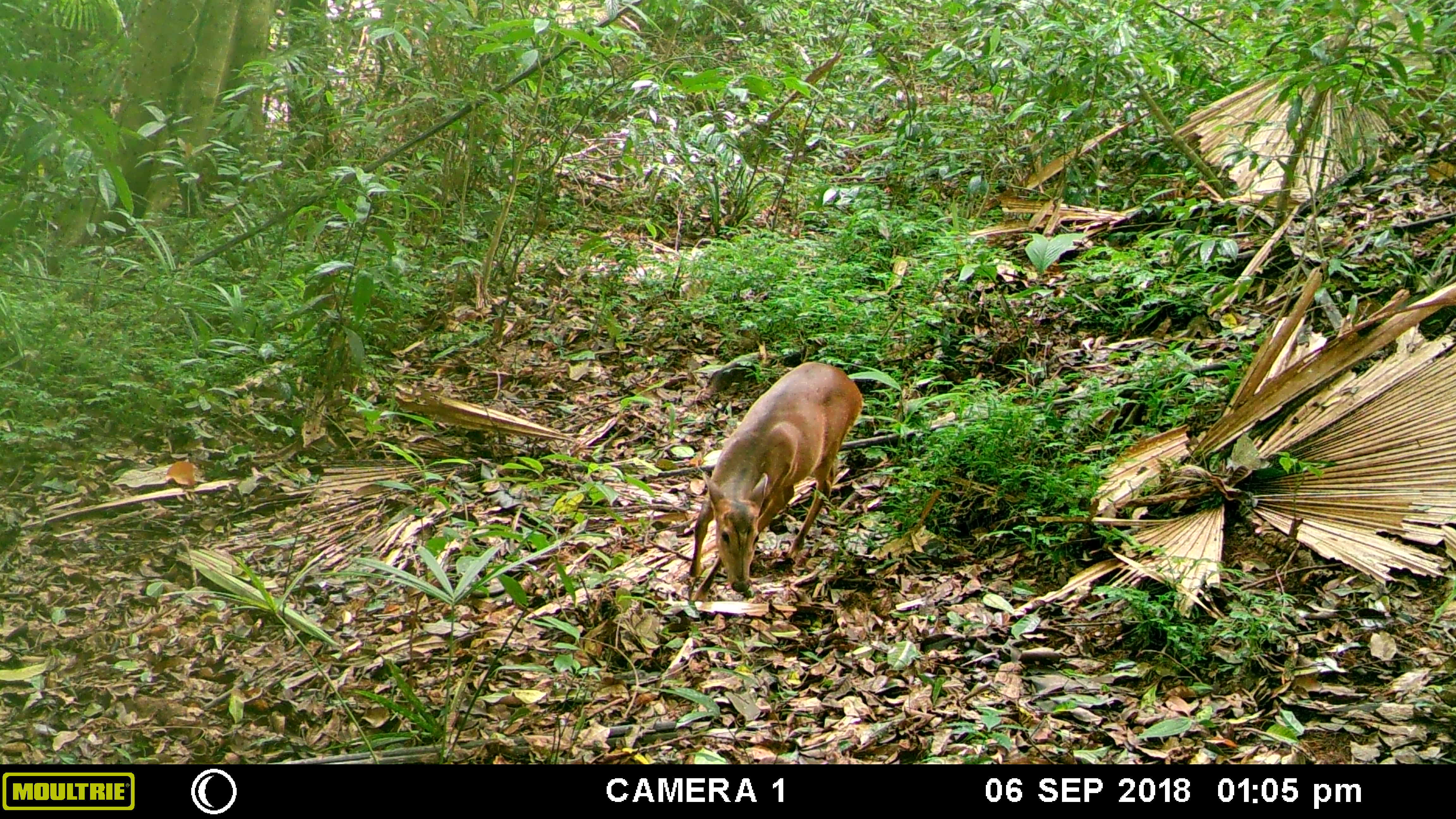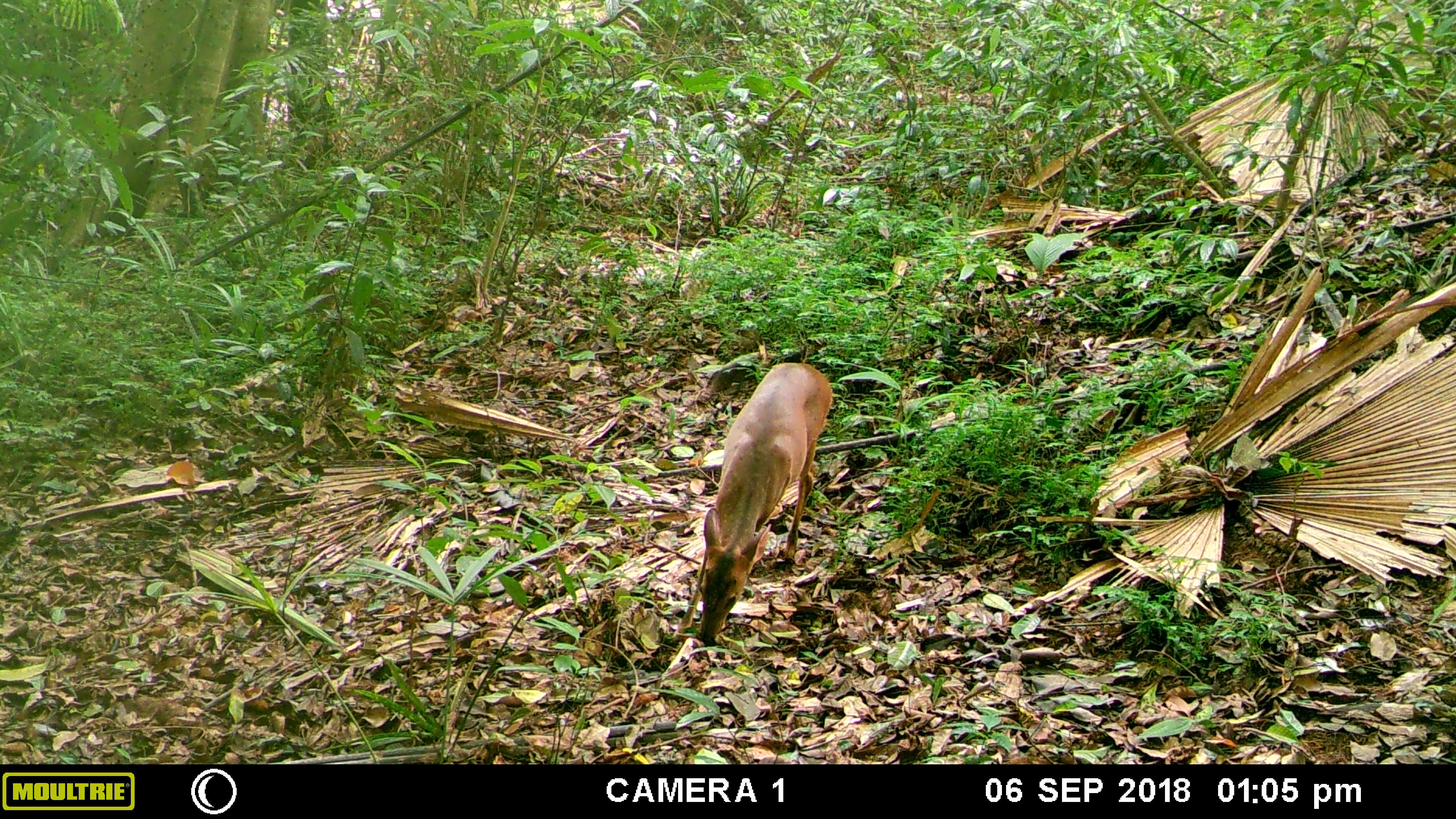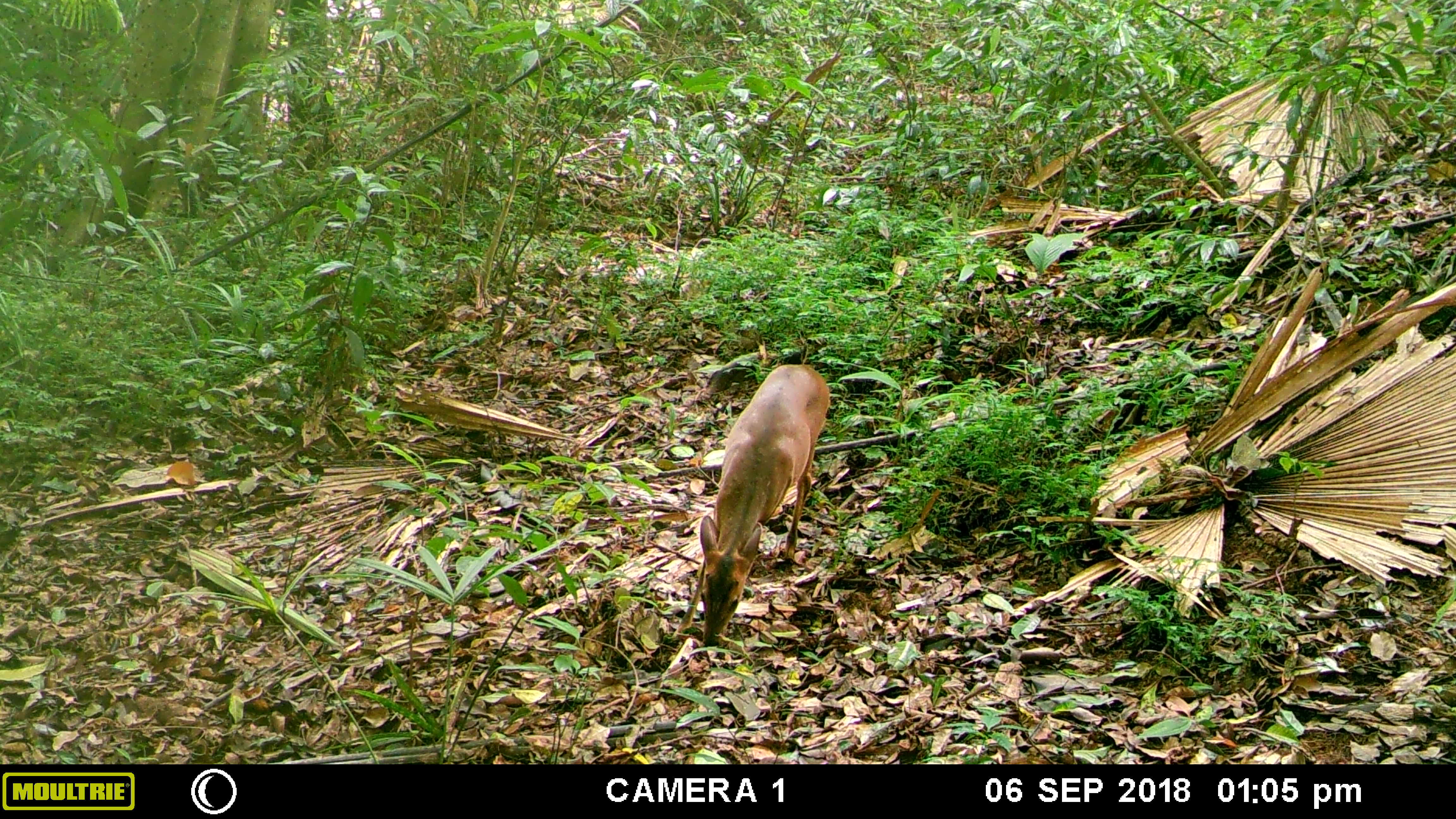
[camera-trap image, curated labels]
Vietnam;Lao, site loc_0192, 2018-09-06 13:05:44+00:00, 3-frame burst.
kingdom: Animalia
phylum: Chordata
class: Mammalia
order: Artiodactyla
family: Cervidae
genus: Muntiacus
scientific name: Muntiacus vuquangensis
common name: large-antlered muntjac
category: large antlered muntjac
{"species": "large antlered muntjac (large-antlered muntjac) (Muntiacus vuquangensis)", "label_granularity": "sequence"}